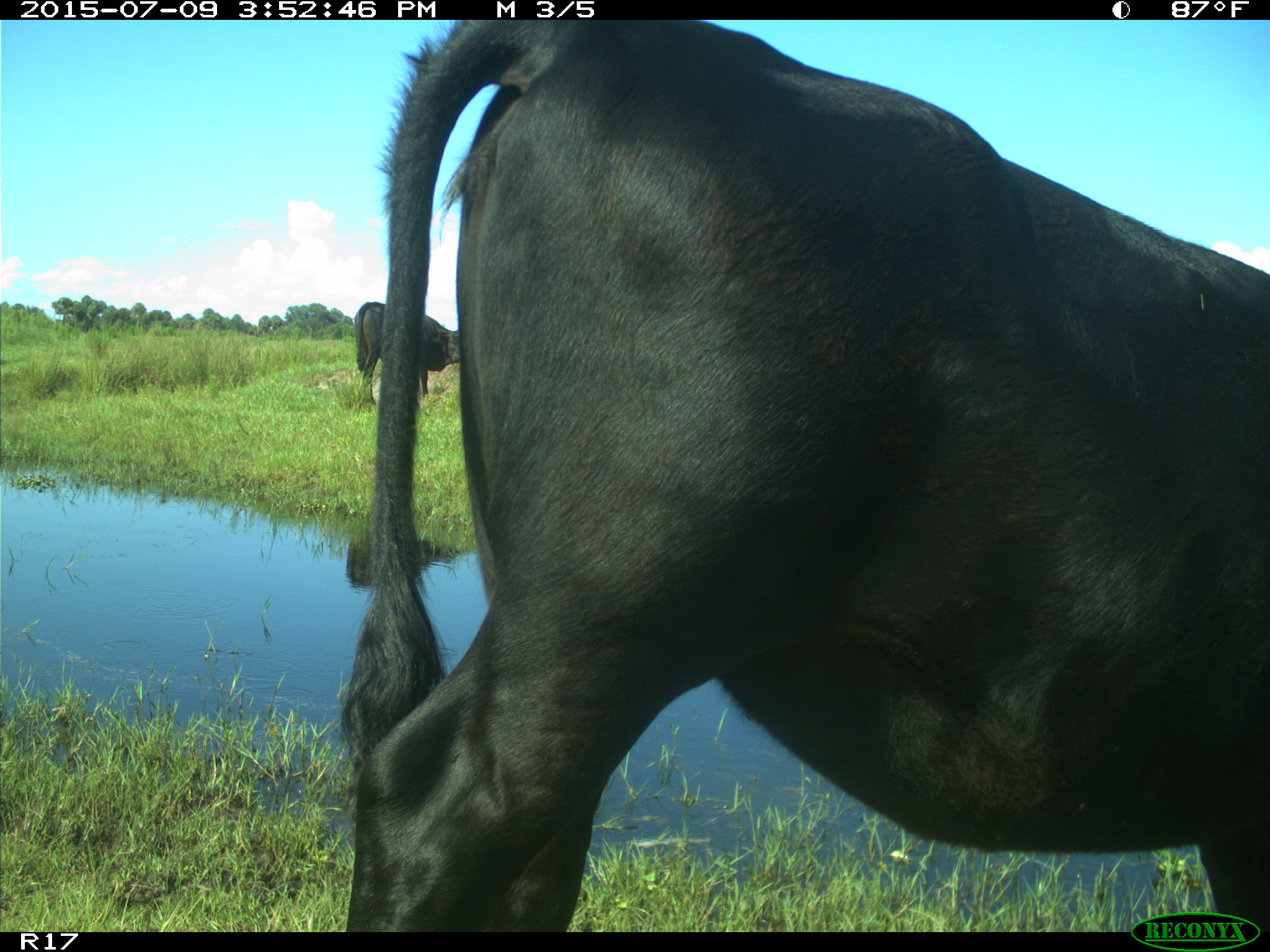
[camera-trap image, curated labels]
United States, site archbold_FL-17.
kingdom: Animalia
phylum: Chordata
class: Mammalia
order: Artiodactyla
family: Bovidae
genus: Bos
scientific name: Bos taurus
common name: domestic cow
Bos taurus (domestic cow).